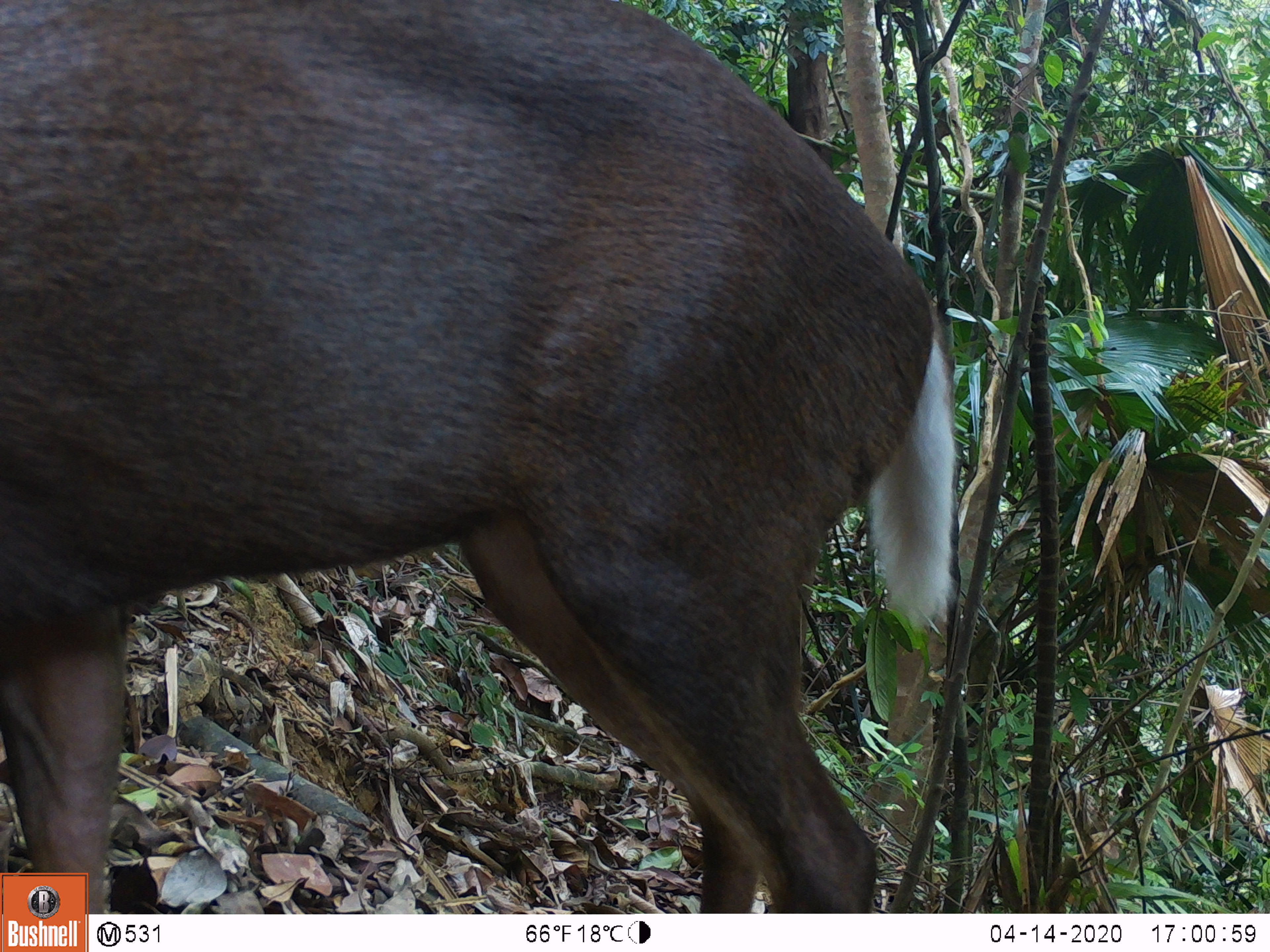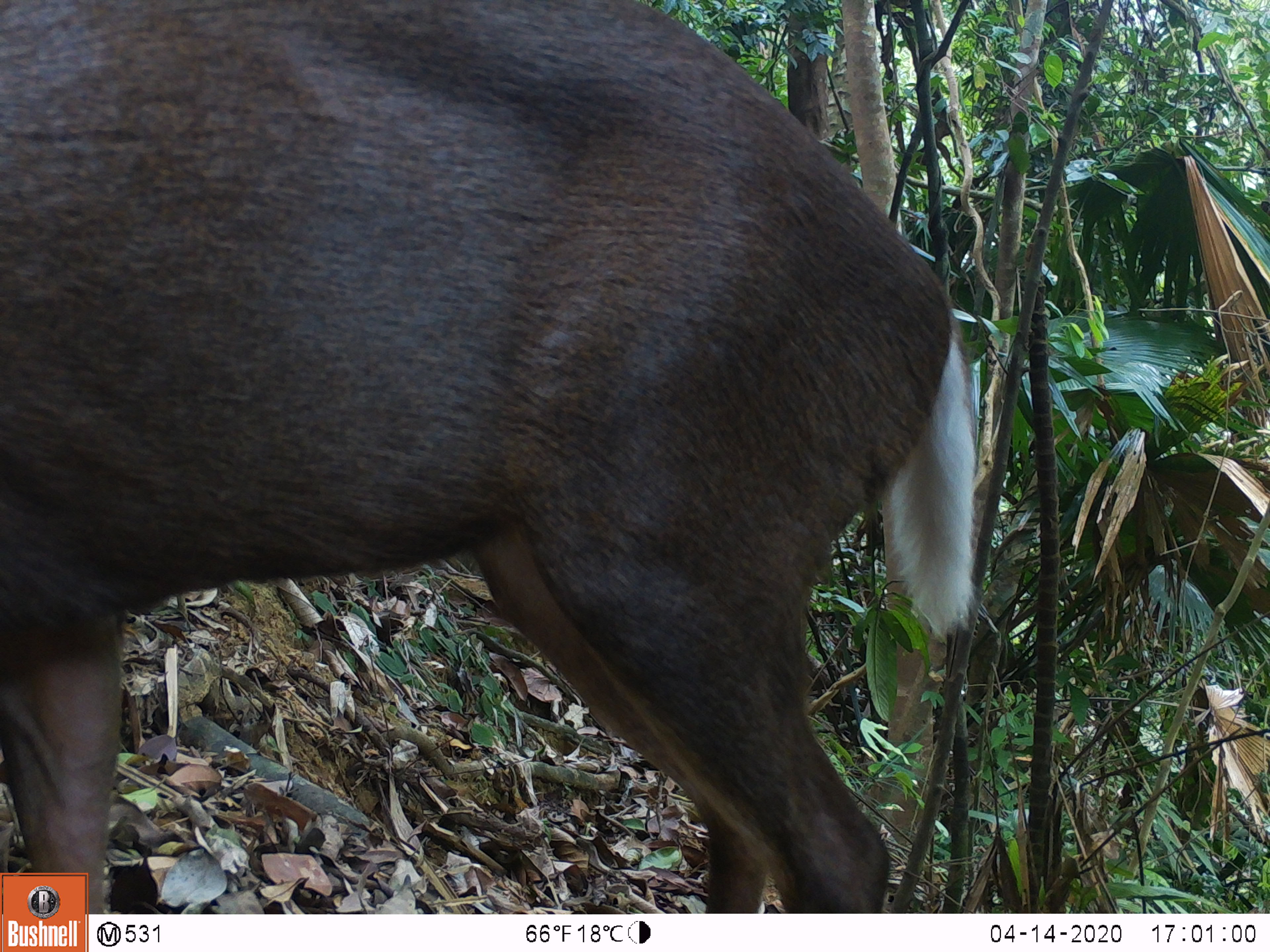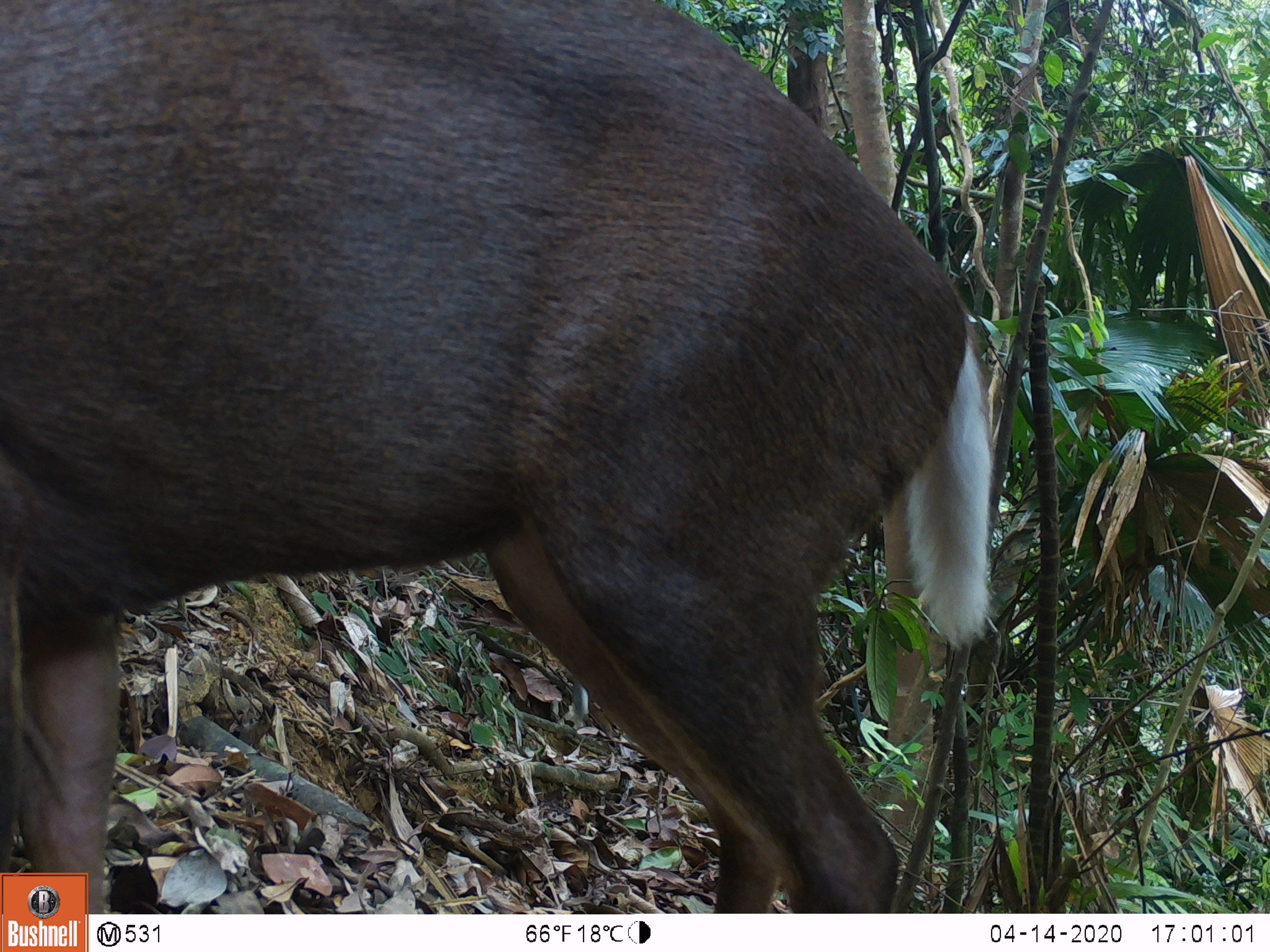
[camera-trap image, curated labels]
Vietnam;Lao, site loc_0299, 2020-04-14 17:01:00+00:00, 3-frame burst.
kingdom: Animalia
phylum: Chordata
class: Mammalia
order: Artiodactyla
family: Cervidae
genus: Muntiacus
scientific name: Muntiacus rooseveltorum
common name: roosevelt's muntjac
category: roosevelts muntjac group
Roosevelts muntjac group (roosevelt's muntjac) (Muntiacus rooseveltorum). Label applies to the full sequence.